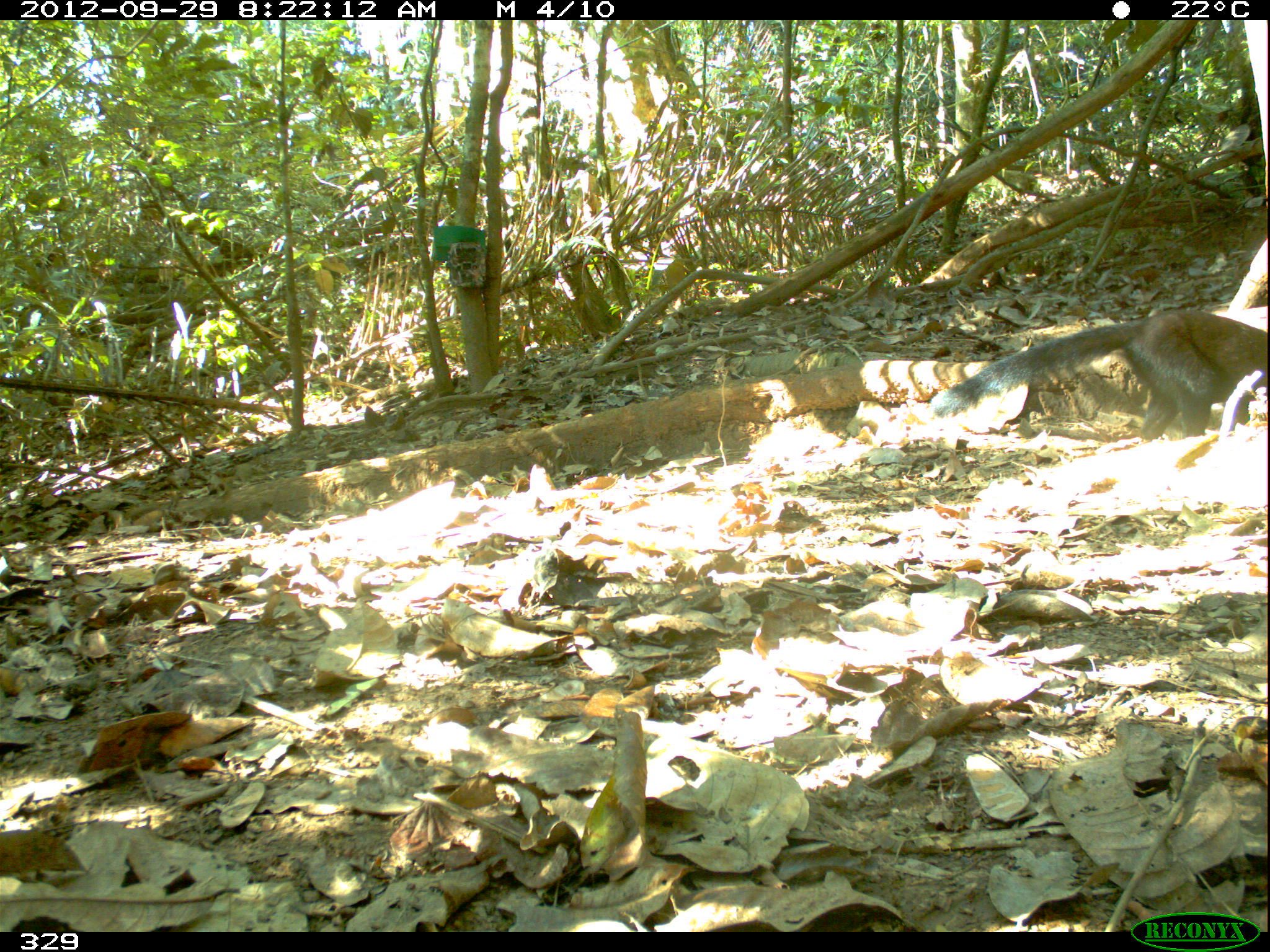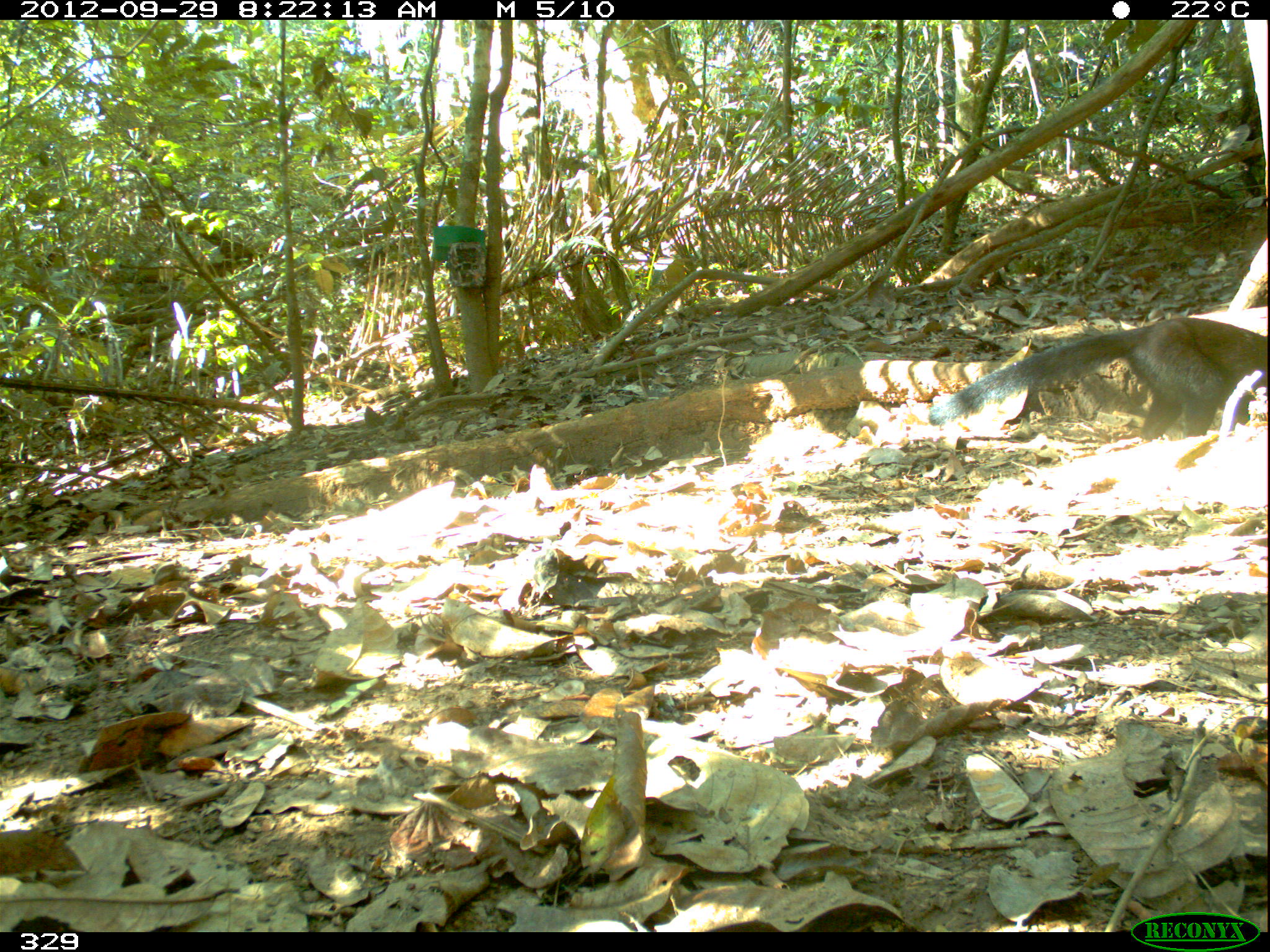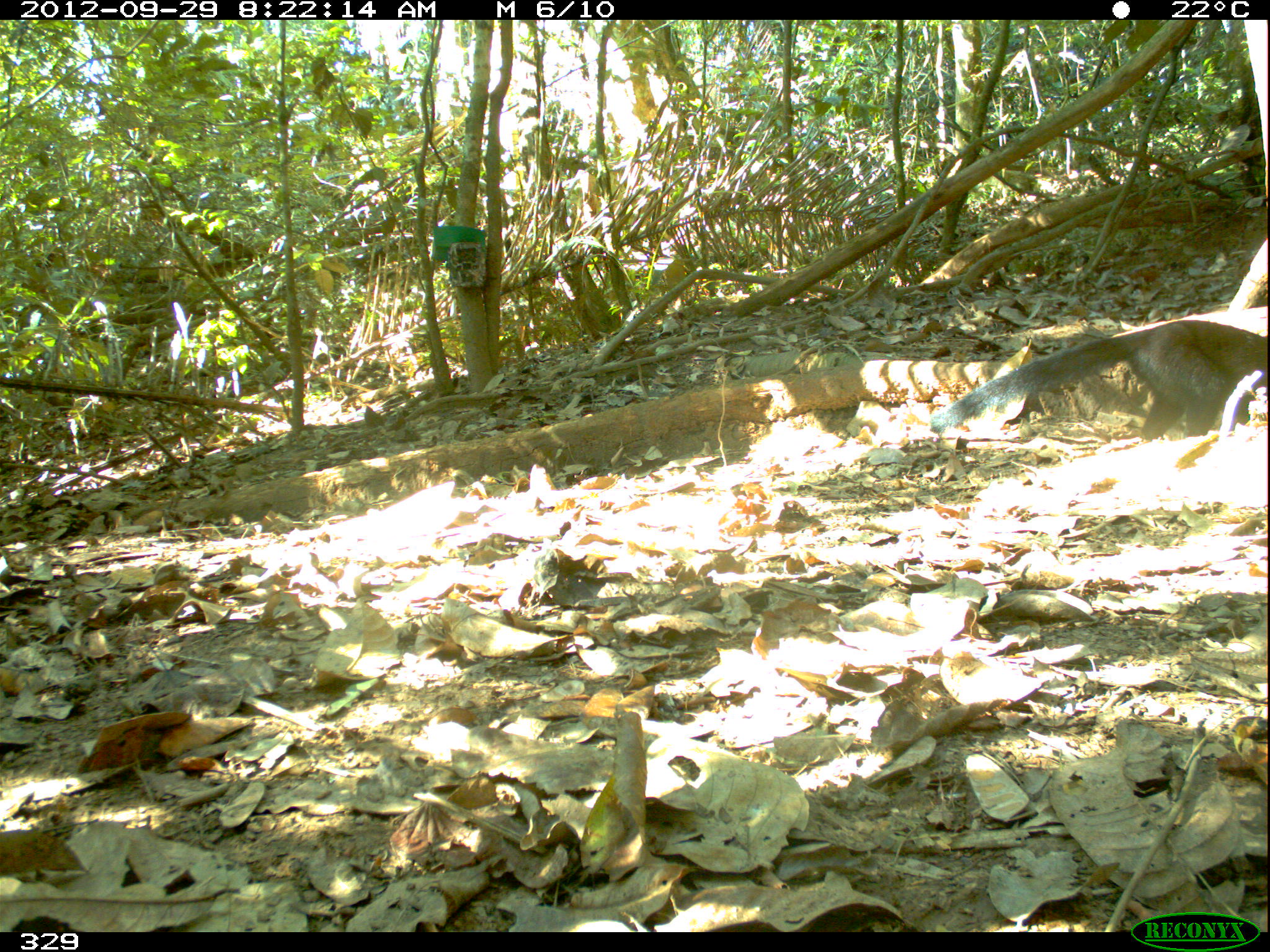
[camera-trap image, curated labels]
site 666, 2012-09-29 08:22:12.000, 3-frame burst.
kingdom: Animalia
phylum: Chordata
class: Mammalia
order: Carnivora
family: Mustelidae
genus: Eira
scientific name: Eira barbara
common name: tayra